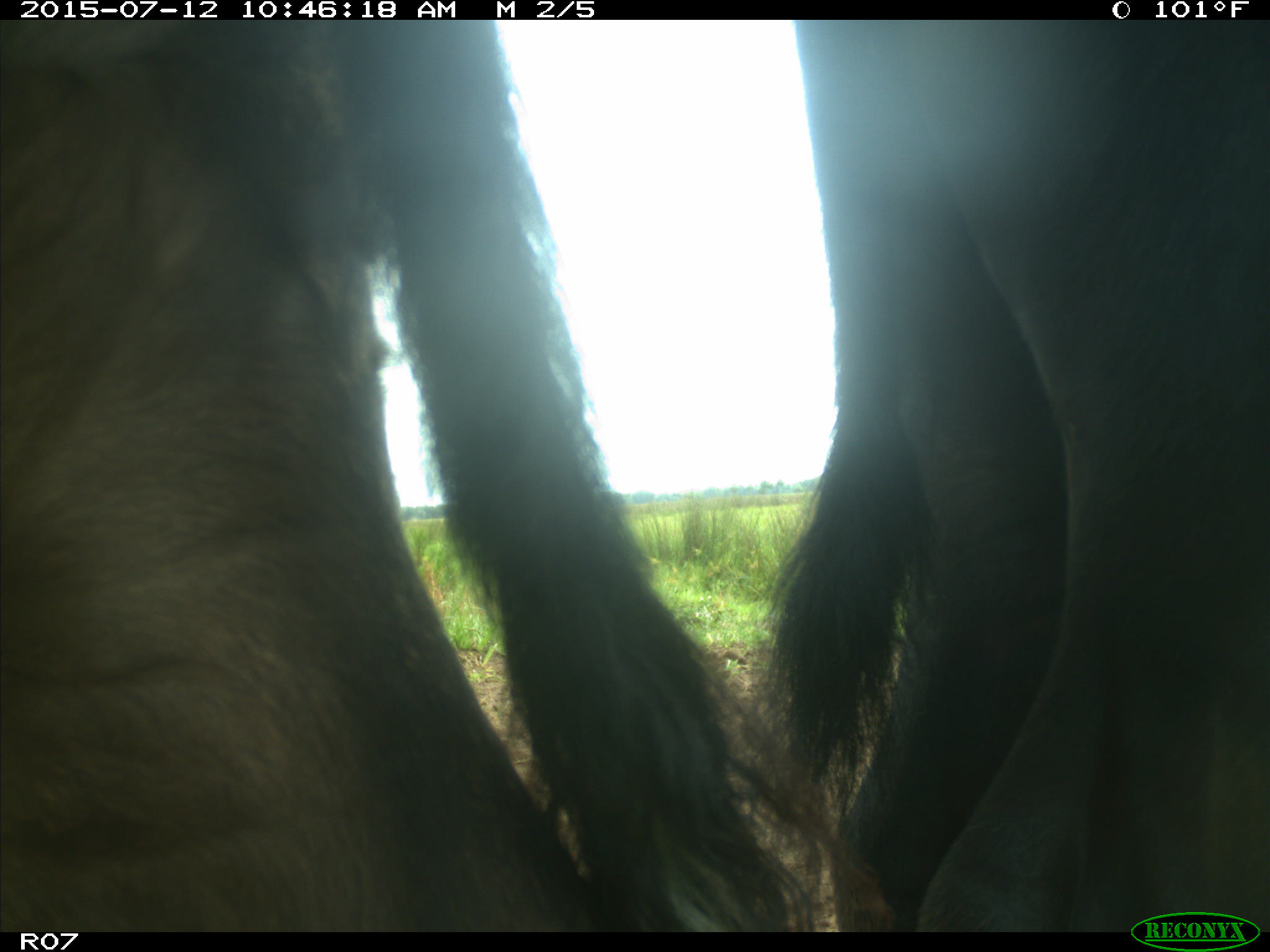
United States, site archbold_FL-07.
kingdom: Animalia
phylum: Chordata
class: Mammalia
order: Artiodactyla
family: Bovidae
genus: Bos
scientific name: Bos taurus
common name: domestic cow